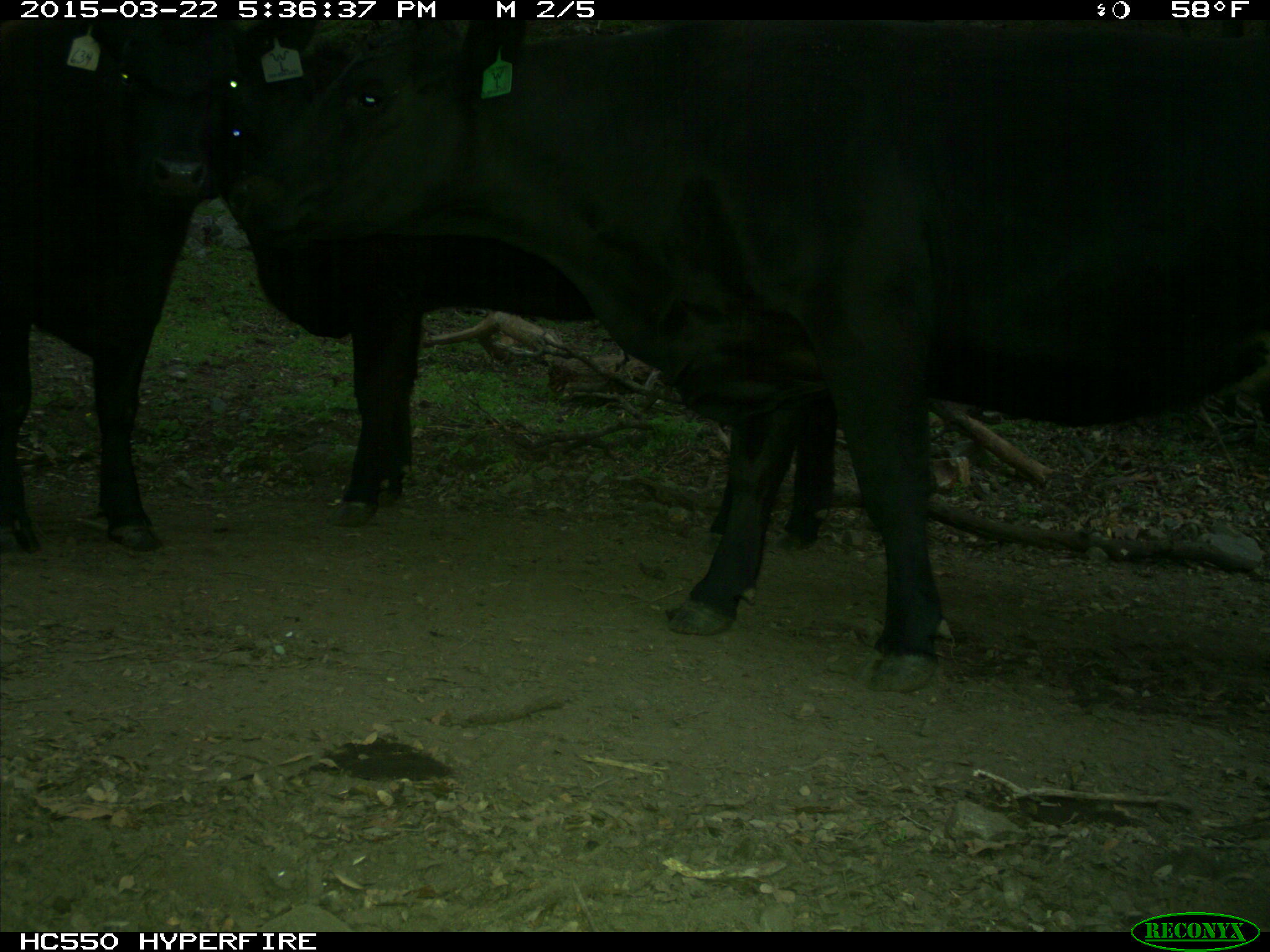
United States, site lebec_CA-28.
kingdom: Animalia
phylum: Chordata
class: Mammalia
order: Artiodactyla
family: Bovidae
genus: Bos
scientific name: Bos taurus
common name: domestic cow